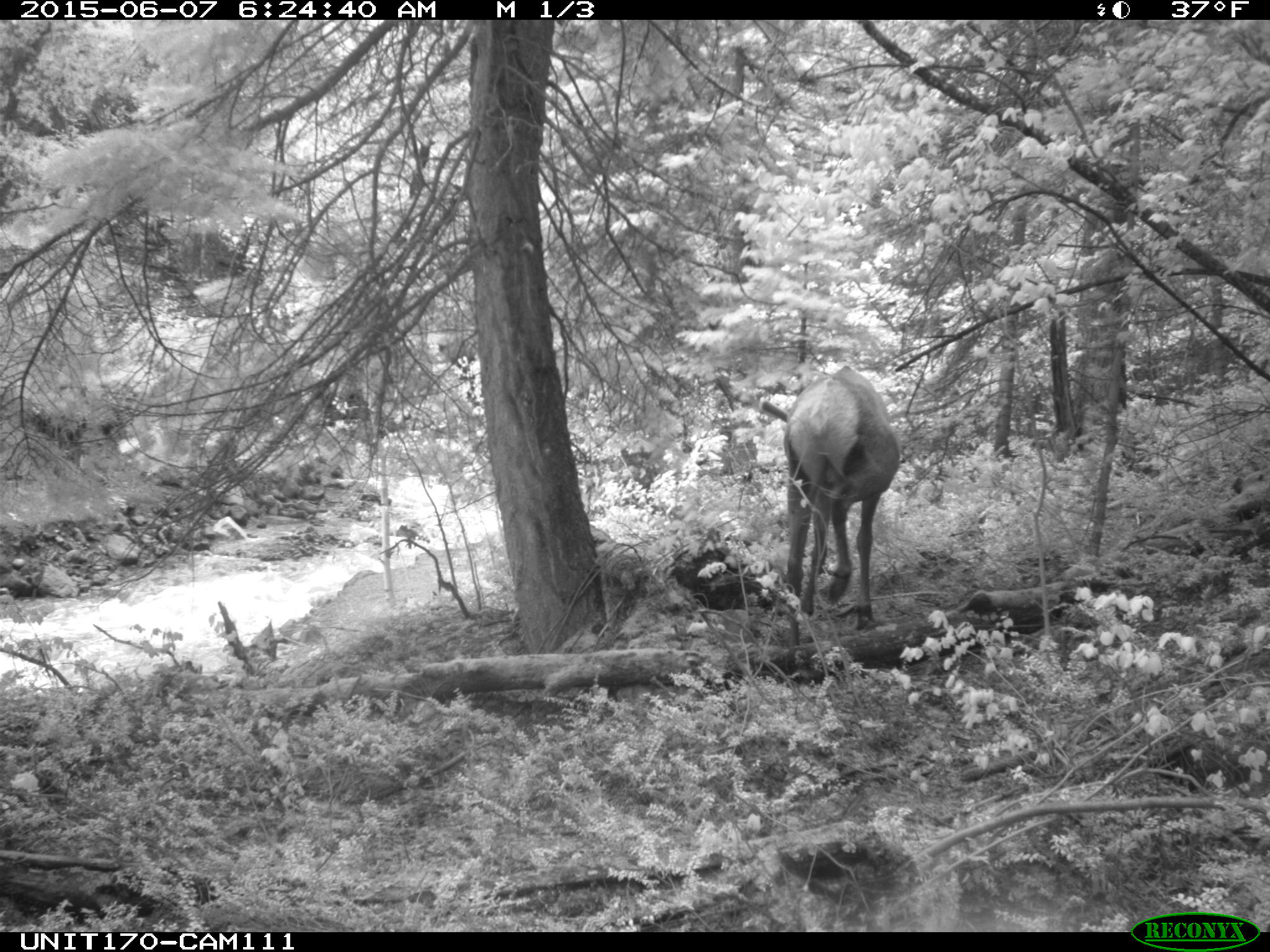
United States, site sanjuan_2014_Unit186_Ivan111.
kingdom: Animalia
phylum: Chordata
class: Mammalia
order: Artiodactyla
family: Cervidae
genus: Cervus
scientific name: Cervus elaphus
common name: red deer